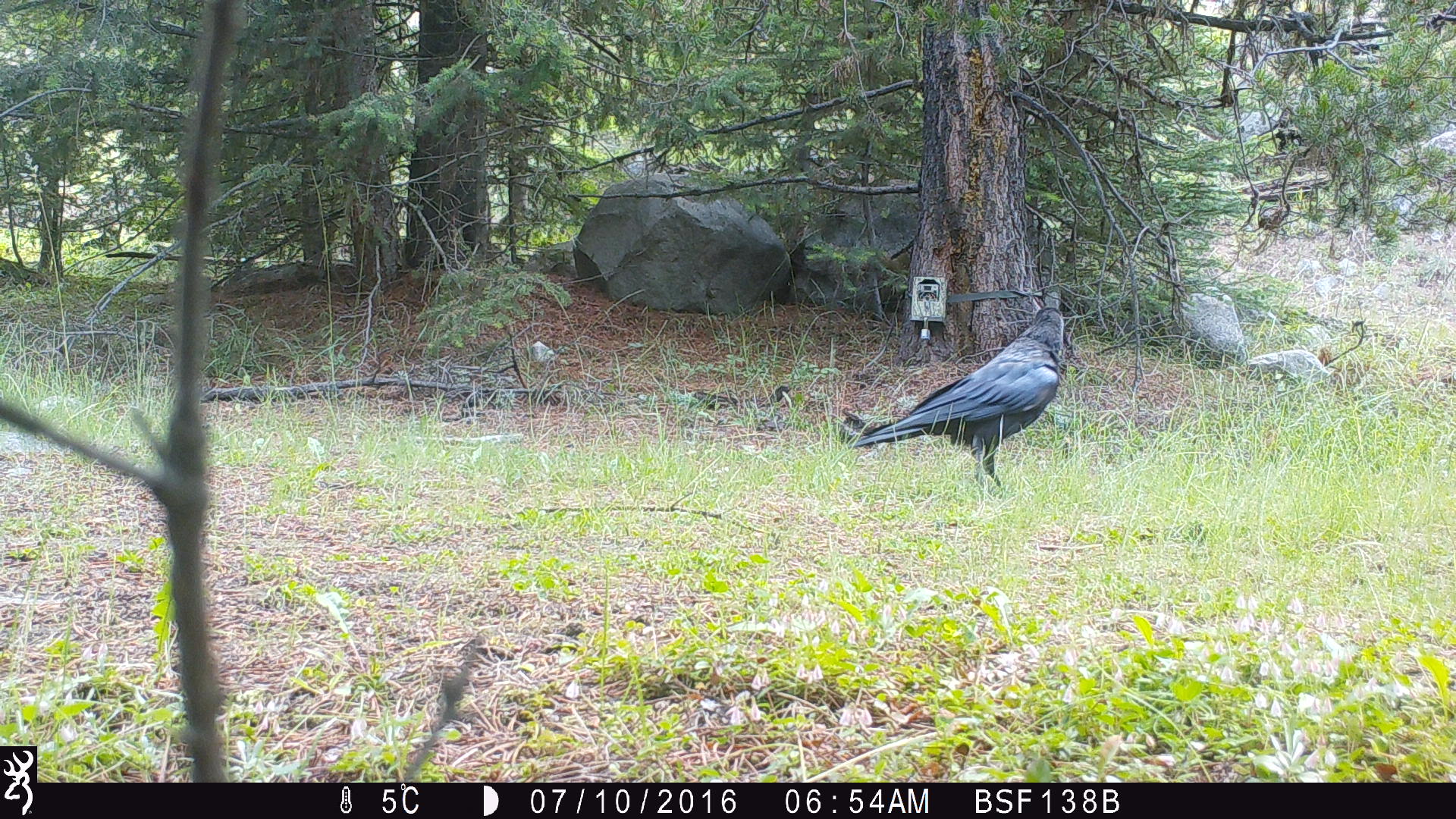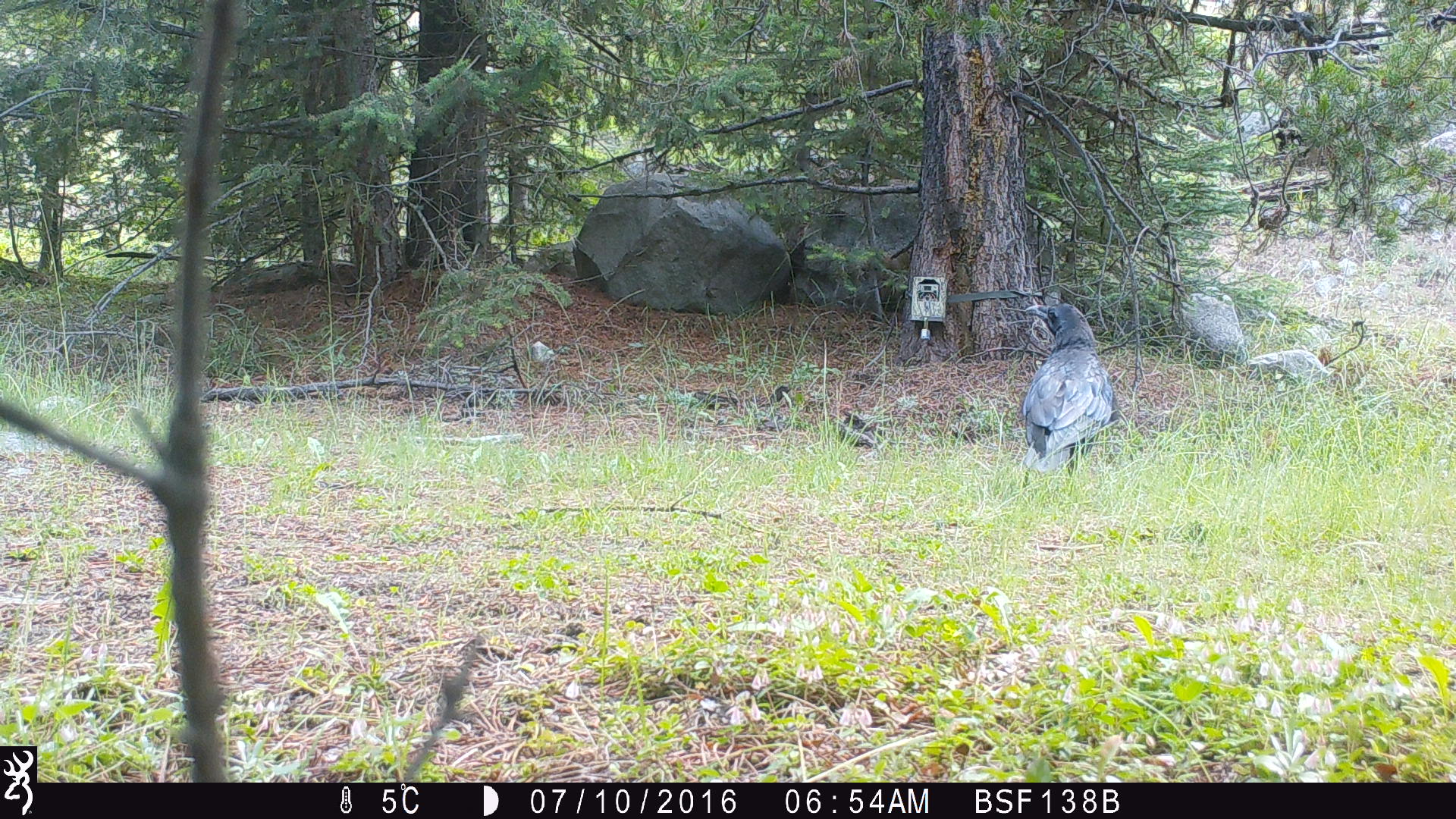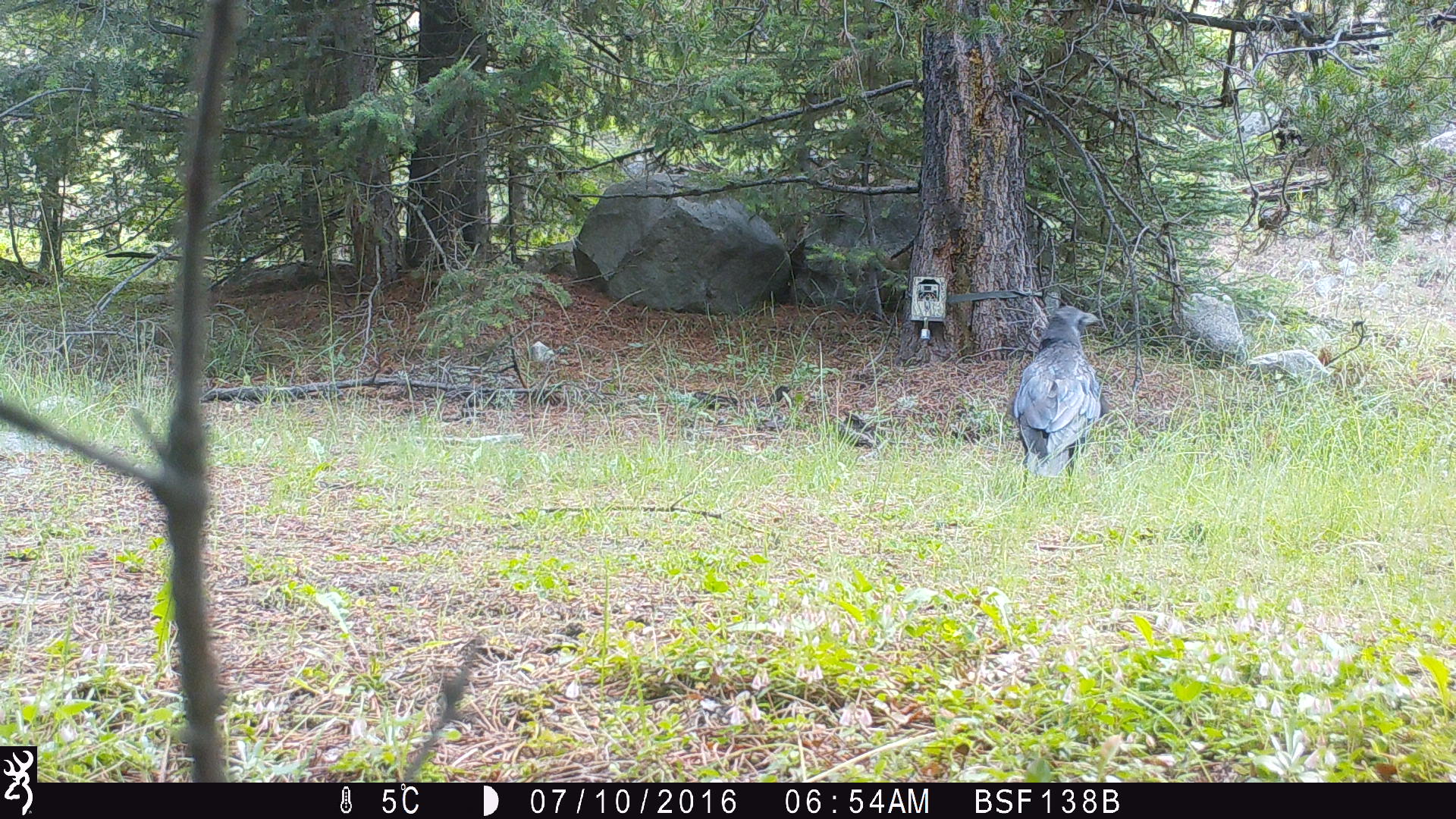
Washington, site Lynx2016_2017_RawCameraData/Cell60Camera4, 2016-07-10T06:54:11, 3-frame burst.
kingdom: Animalia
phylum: Chordata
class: Aves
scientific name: Aves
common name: birds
Aves (birds). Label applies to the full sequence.